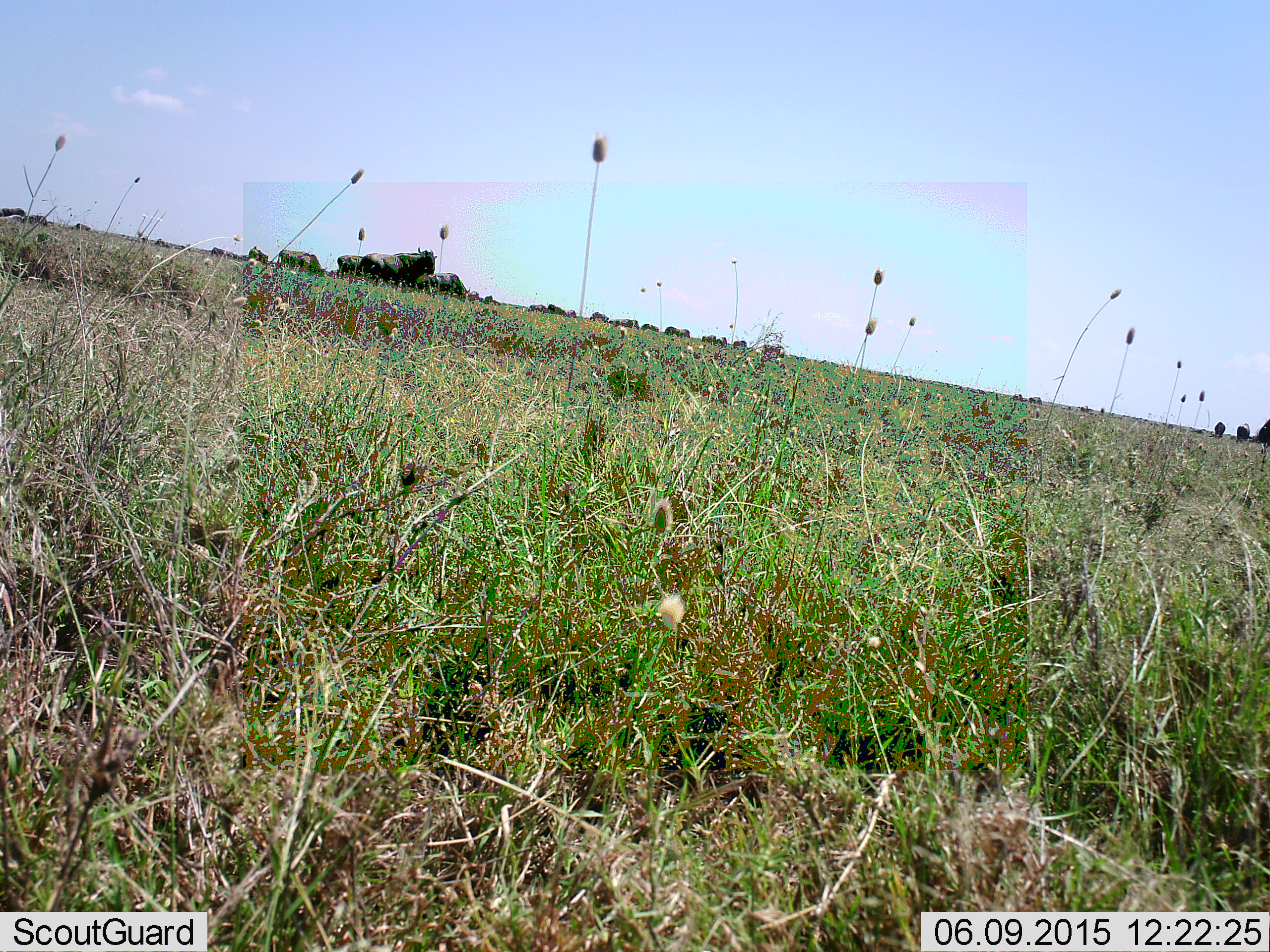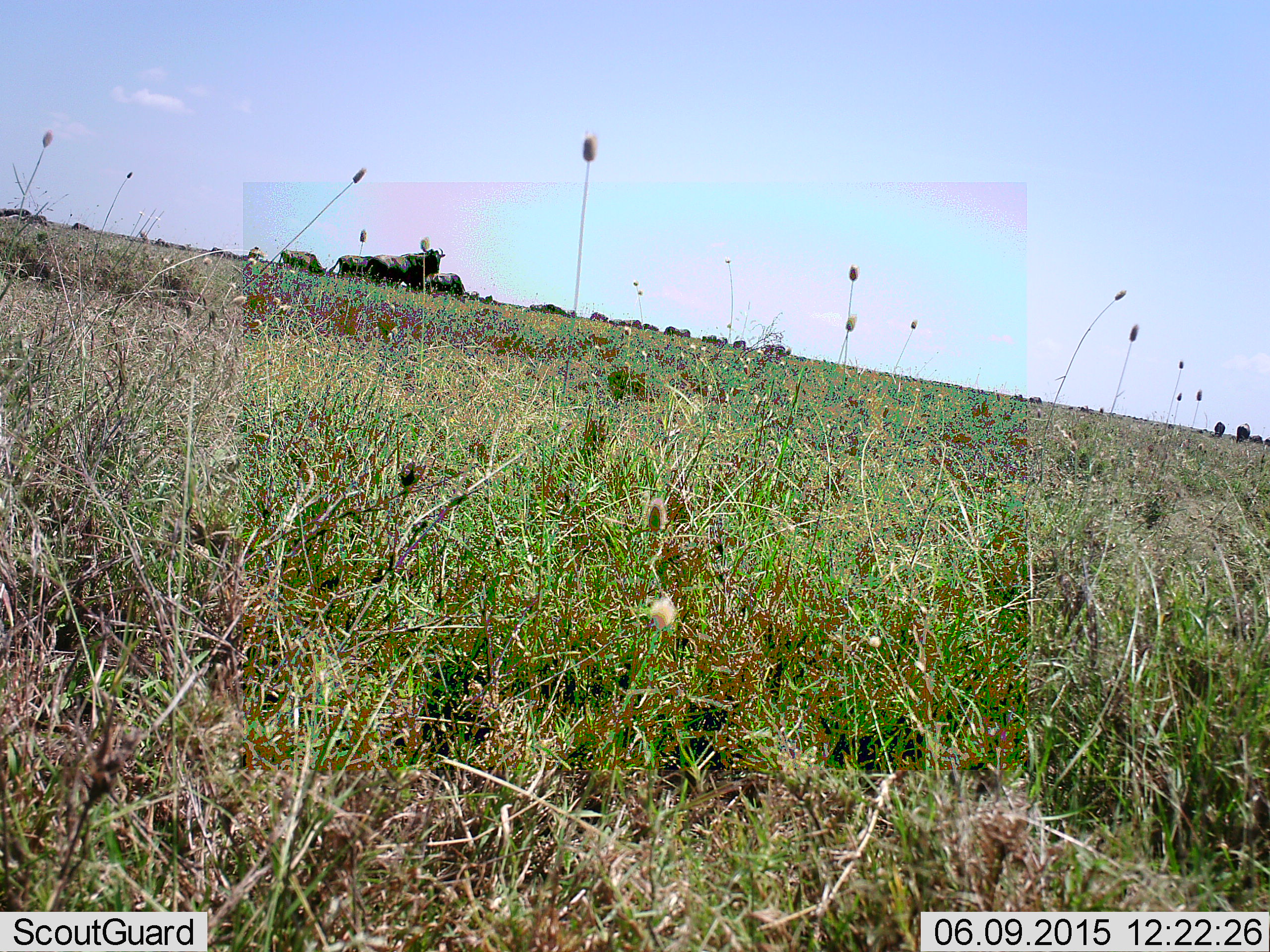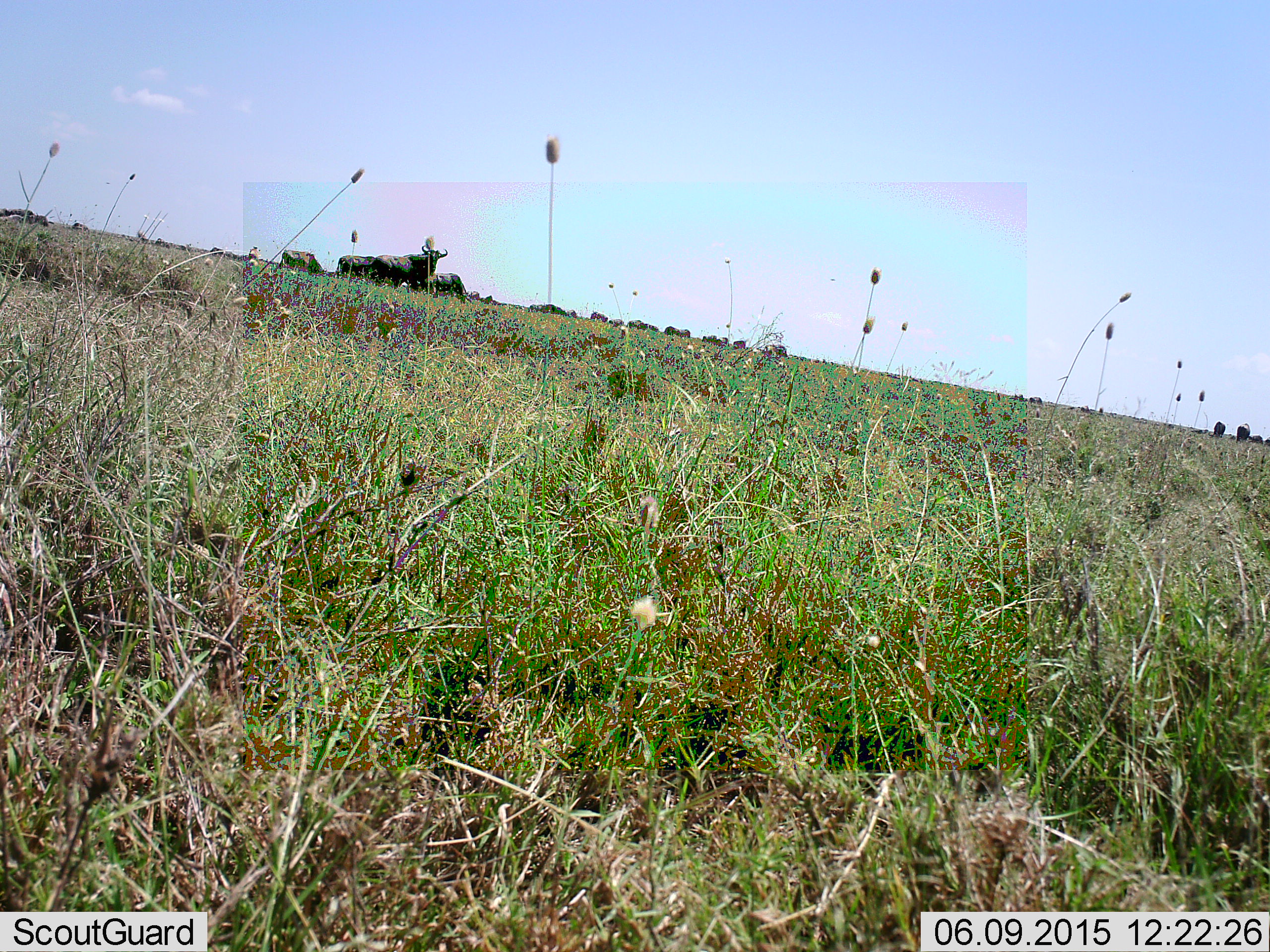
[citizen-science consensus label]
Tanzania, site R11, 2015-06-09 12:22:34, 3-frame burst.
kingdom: Animalia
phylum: Chordata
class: Mammalia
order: Artiodactyla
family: Bovidae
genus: Connochaetes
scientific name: Connochaetes taurinus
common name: blue wildebeest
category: wildebeest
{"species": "wildebeest (blue wildebeest) (Connochaetes taurinus)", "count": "11-50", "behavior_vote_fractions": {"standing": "80%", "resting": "20%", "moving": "40%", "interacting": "0%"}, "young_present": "0%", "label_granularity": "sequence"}